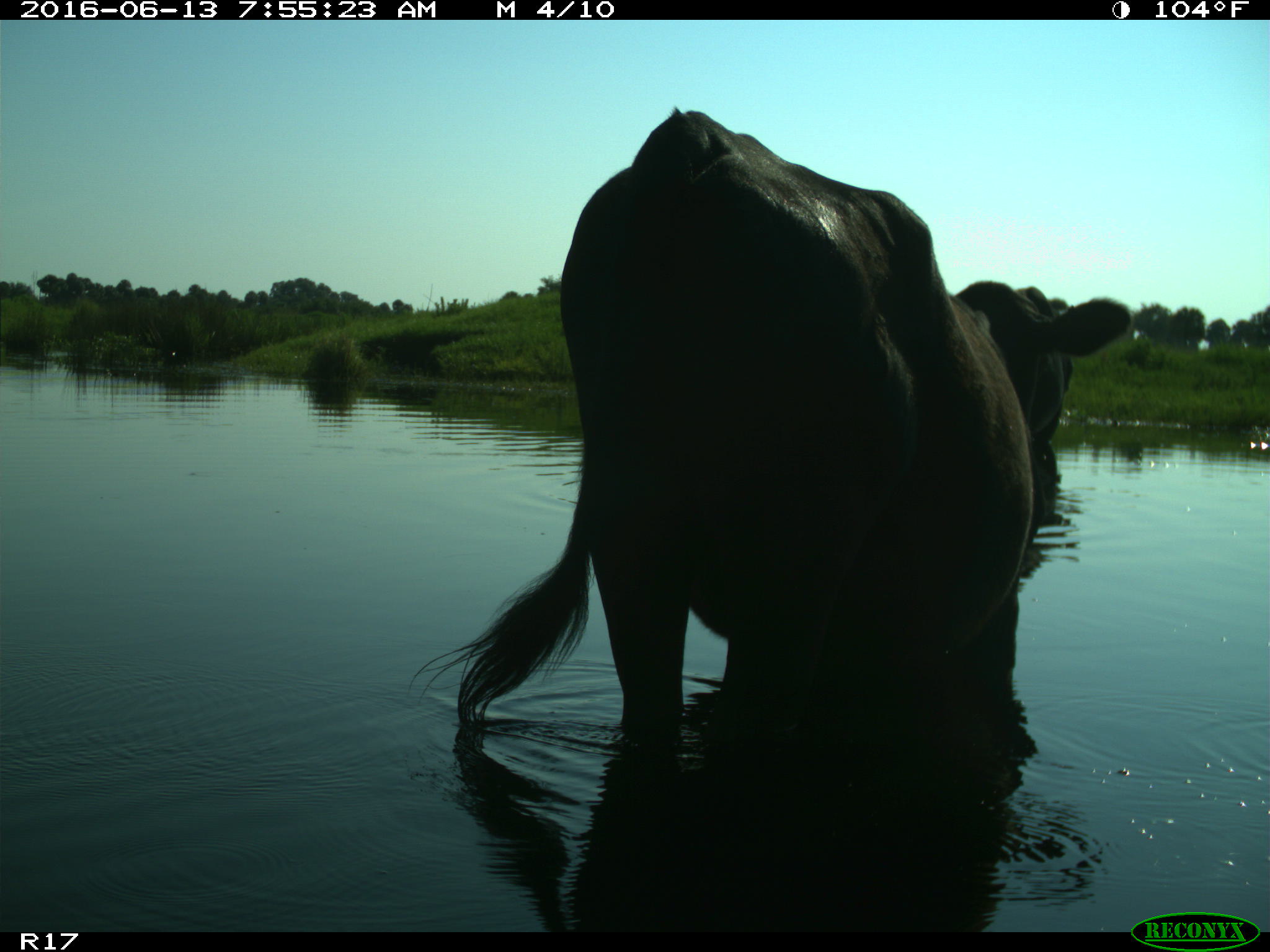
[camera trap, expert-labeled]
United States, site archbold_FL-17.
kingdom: Animalia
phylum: Chordata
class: Mammalia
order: Artiodactyla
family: Bovidae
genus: Bos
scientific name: Bos taurus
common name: domestic cow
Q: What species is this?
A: Bos taurus (domestic cow).